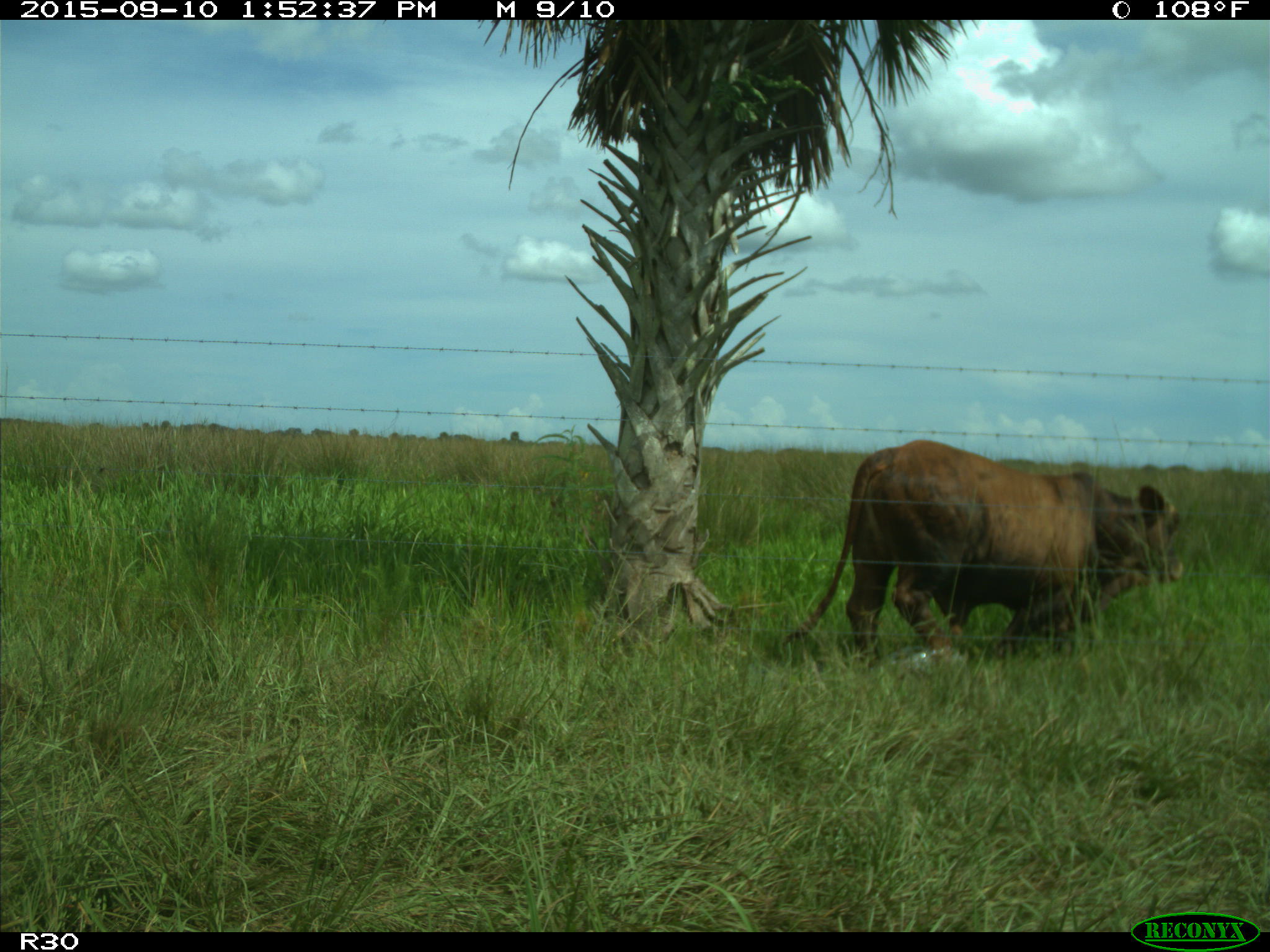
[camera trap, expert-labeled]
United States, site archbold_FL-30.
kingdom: Animalia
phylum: Chordata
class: Mammalia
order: Artiodactyla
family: Bovidae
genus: Bos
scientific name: Bos taurus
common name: domestic cow